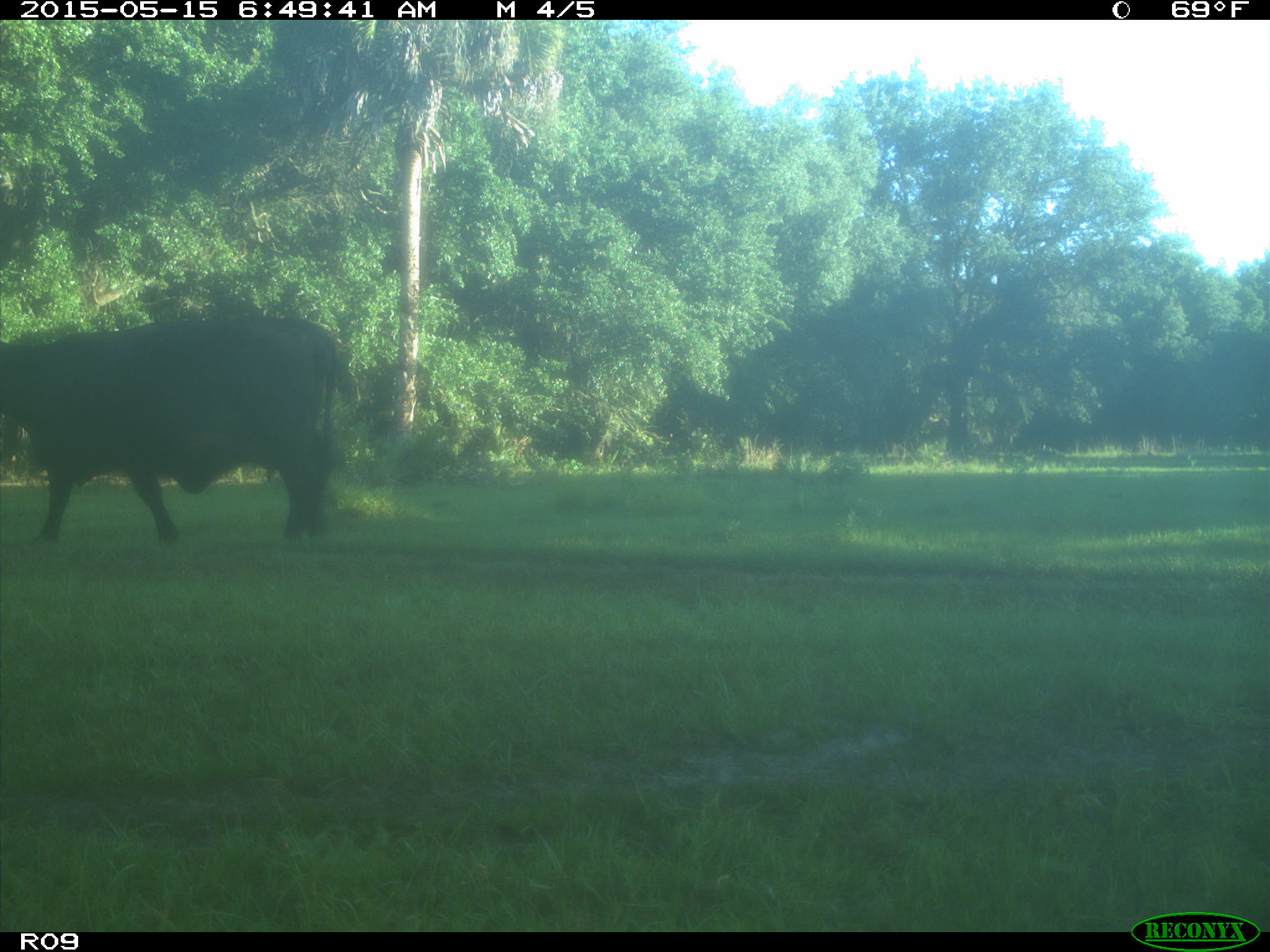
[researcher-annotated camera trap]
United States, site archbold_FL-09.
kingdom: Animalia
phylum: Chordata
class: Mammalia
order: Artiodactyla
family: Bovidae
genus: Bos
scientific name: Bos taurus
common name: domestic cow